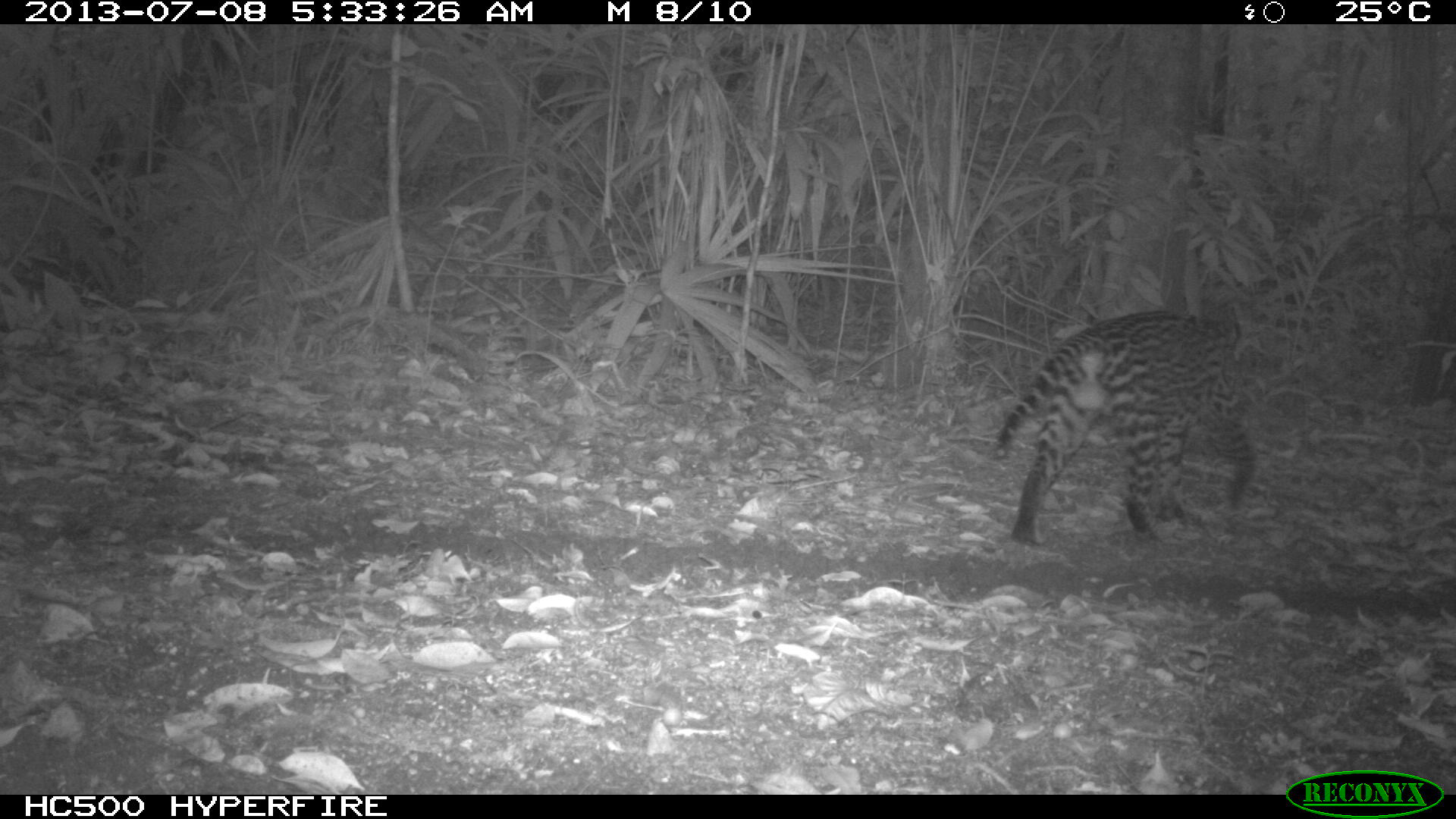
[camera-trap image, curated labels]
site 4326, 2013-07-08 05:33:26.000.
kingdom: Animalia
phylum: Chordata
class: Mammalia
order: Carnivora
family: Felidae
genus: Leopardus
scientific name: Leopardus pardalis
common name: ocelot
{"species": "Leopardus pardalis (ocelot)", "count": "1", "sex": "male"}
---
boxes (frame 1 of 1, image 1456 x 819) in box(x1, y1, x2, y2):
leopardus pardalis: box(990, 309, 1259, 546)